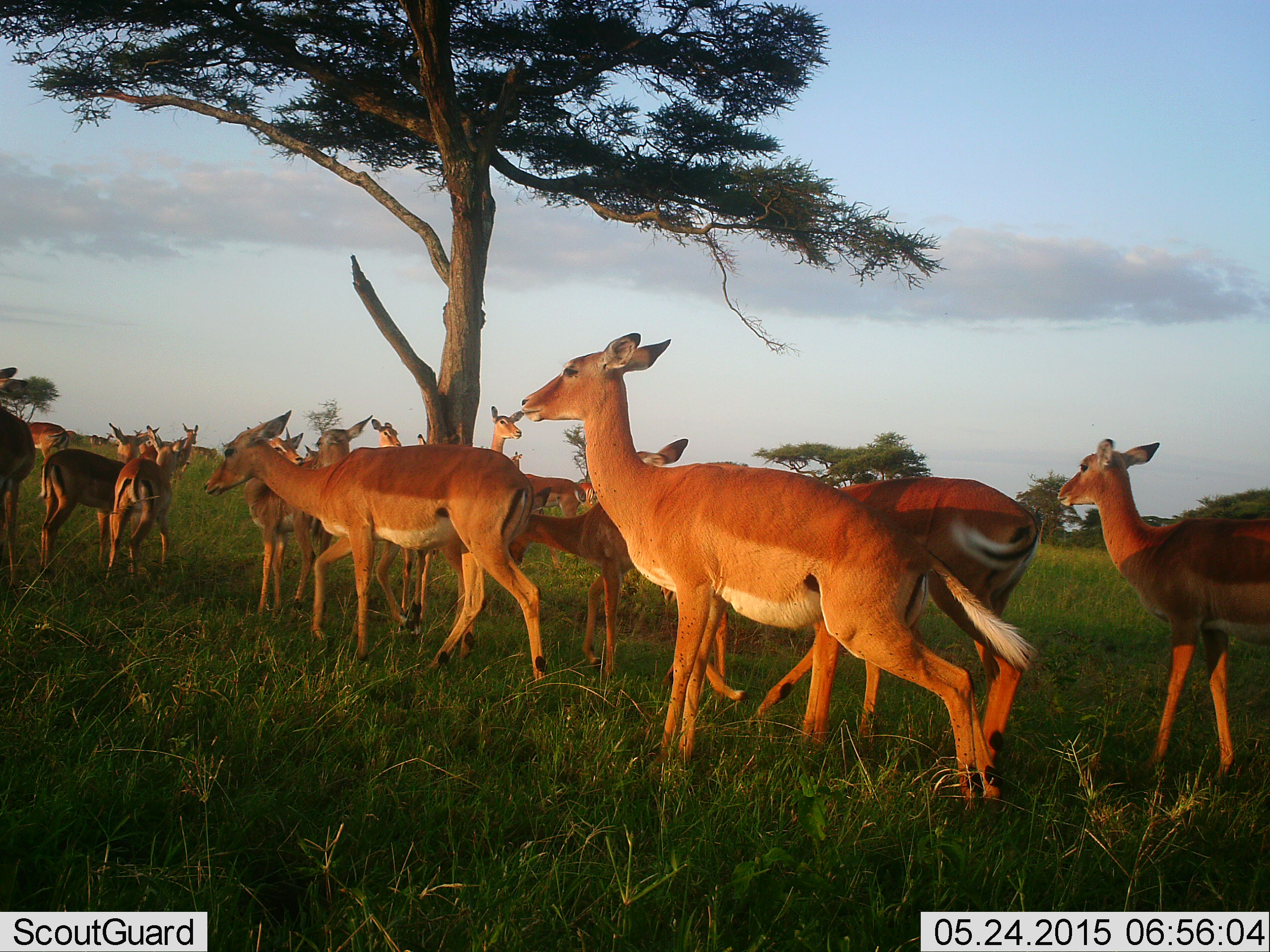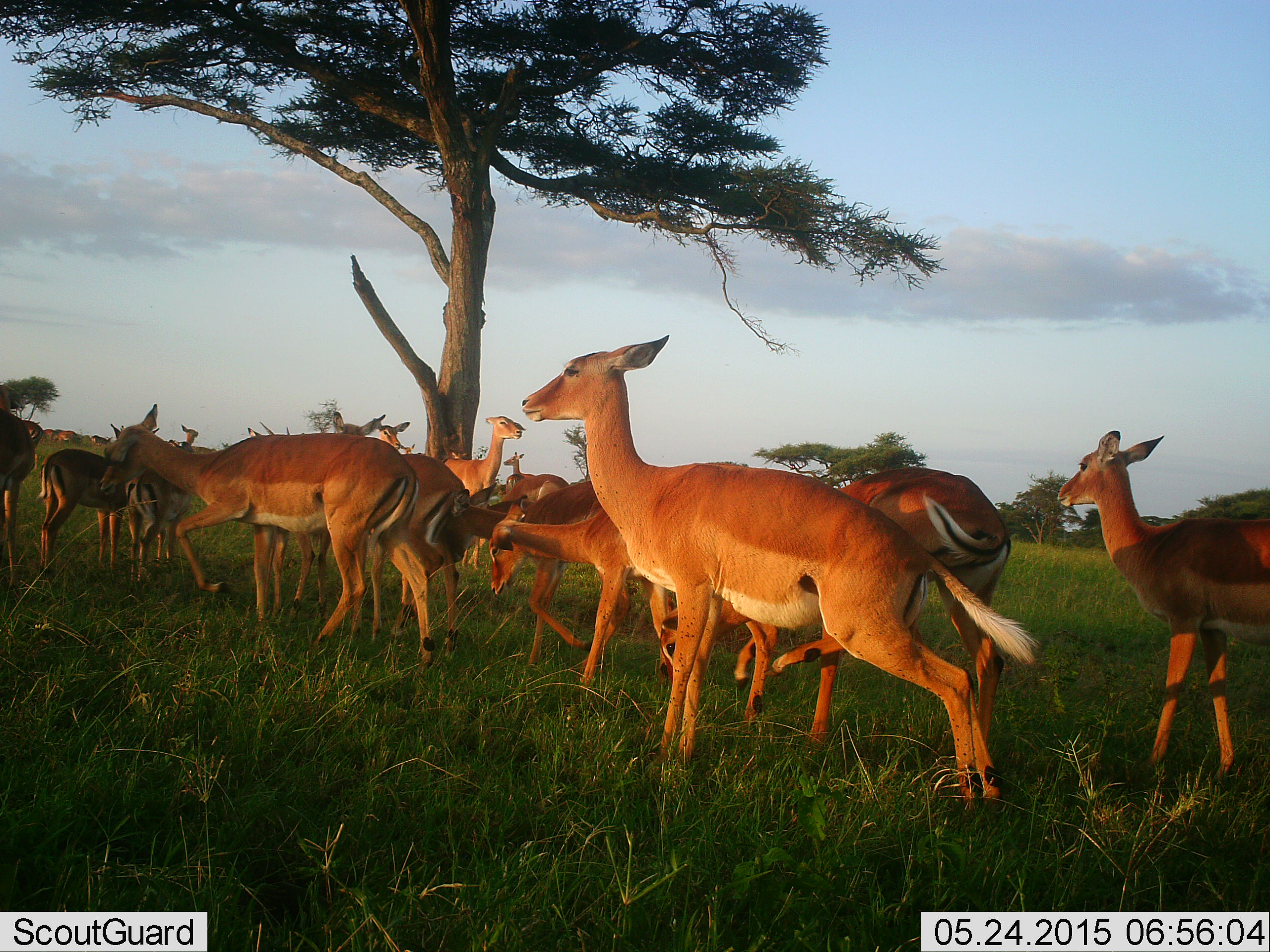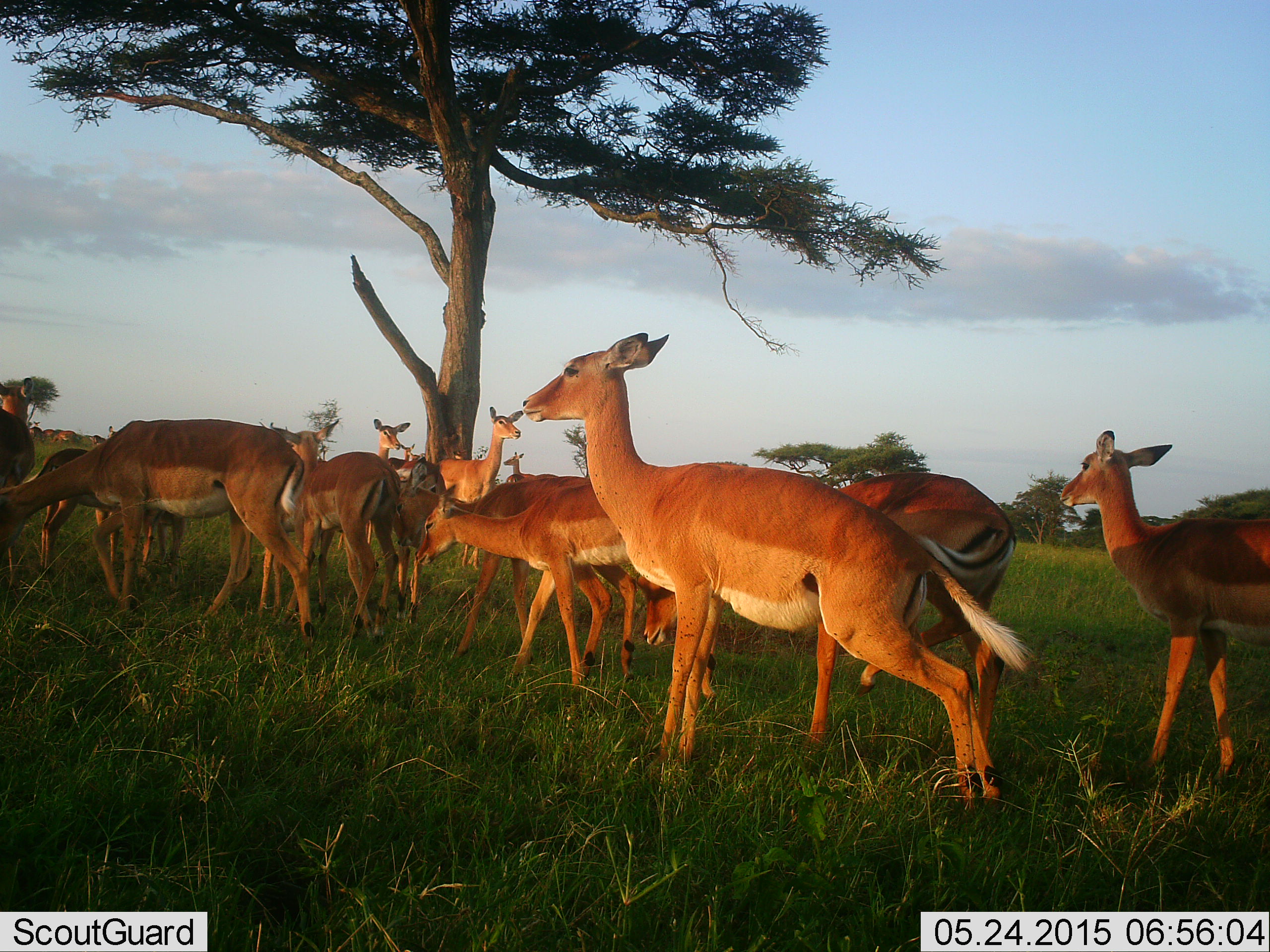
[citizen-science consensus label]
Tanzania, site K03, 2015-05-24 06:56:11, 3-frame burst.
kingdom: Animalia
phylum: Chordata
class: Mammalia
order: Artiodactyla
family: Bovidae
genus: Aepyceros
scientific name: Aepyceros melampus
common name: impala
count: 11-50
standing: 100%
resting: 10%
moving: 50%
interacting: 0%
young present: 40%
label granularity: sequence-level